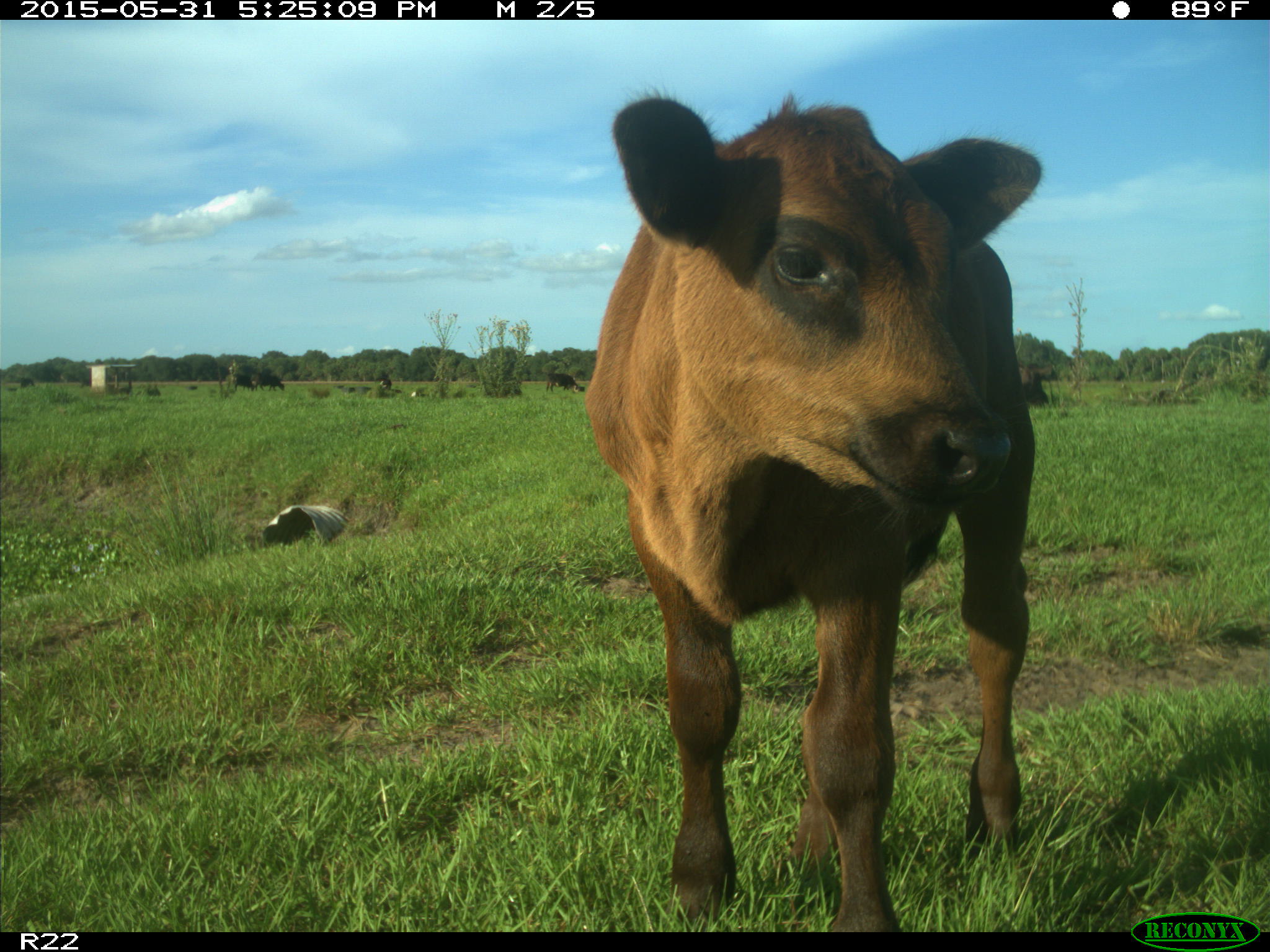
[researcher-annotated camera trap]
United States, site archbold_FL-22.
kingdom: Animalia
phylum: Chordata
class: Mammalia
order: Artiodactyla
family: Bovidae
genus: Bos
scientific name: Bos taurus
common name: domestic cow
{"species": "Bos taurus (domestic cow)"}